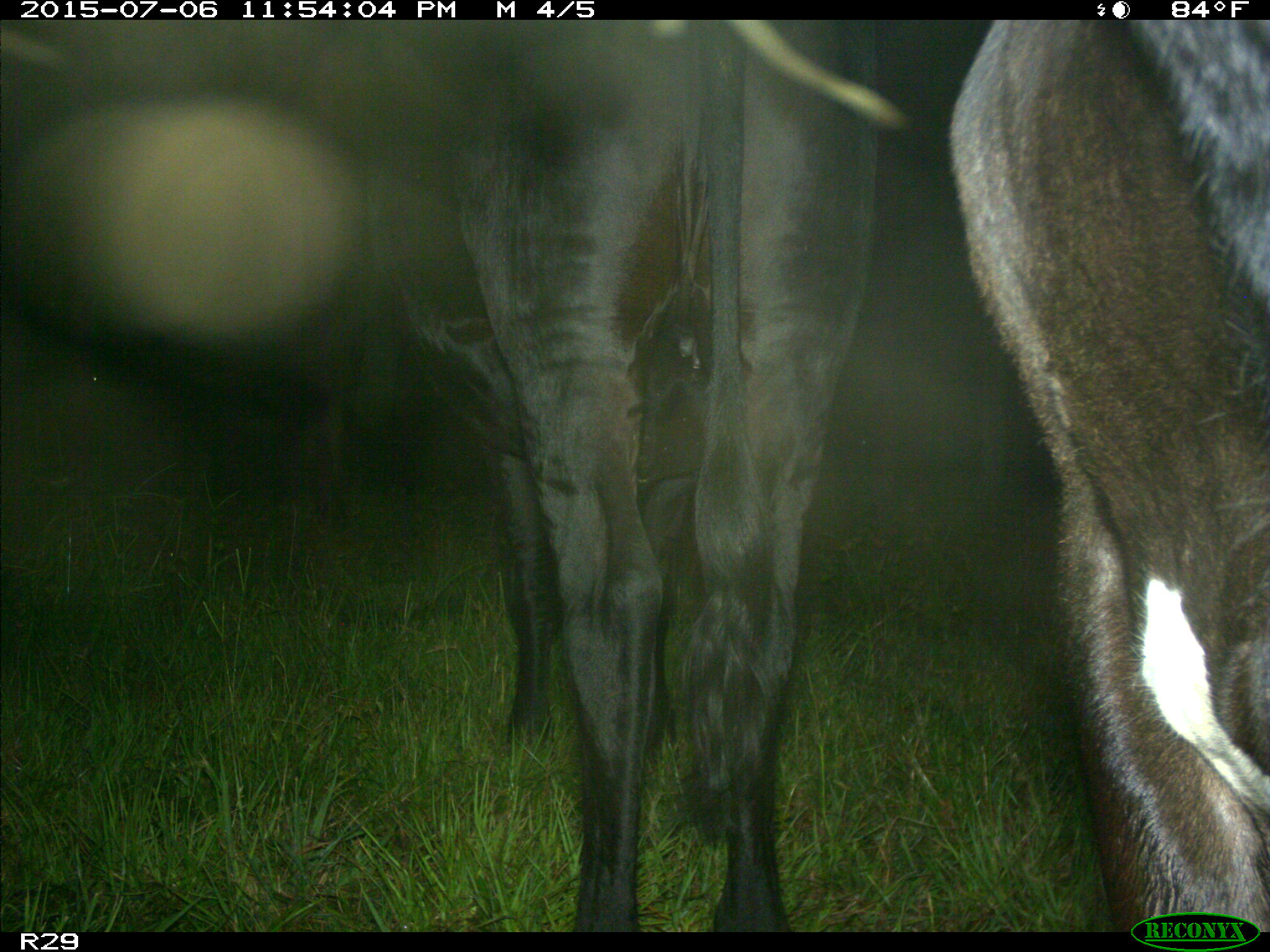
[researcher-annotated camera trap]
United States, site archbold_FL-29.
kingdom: Animalia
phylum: Chordata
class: Mammalia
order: Artiodactyla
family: Bovidae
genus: Bos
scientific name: Bos taurus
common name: domestic cow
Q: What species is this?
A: Bos taurus (domestic cow).